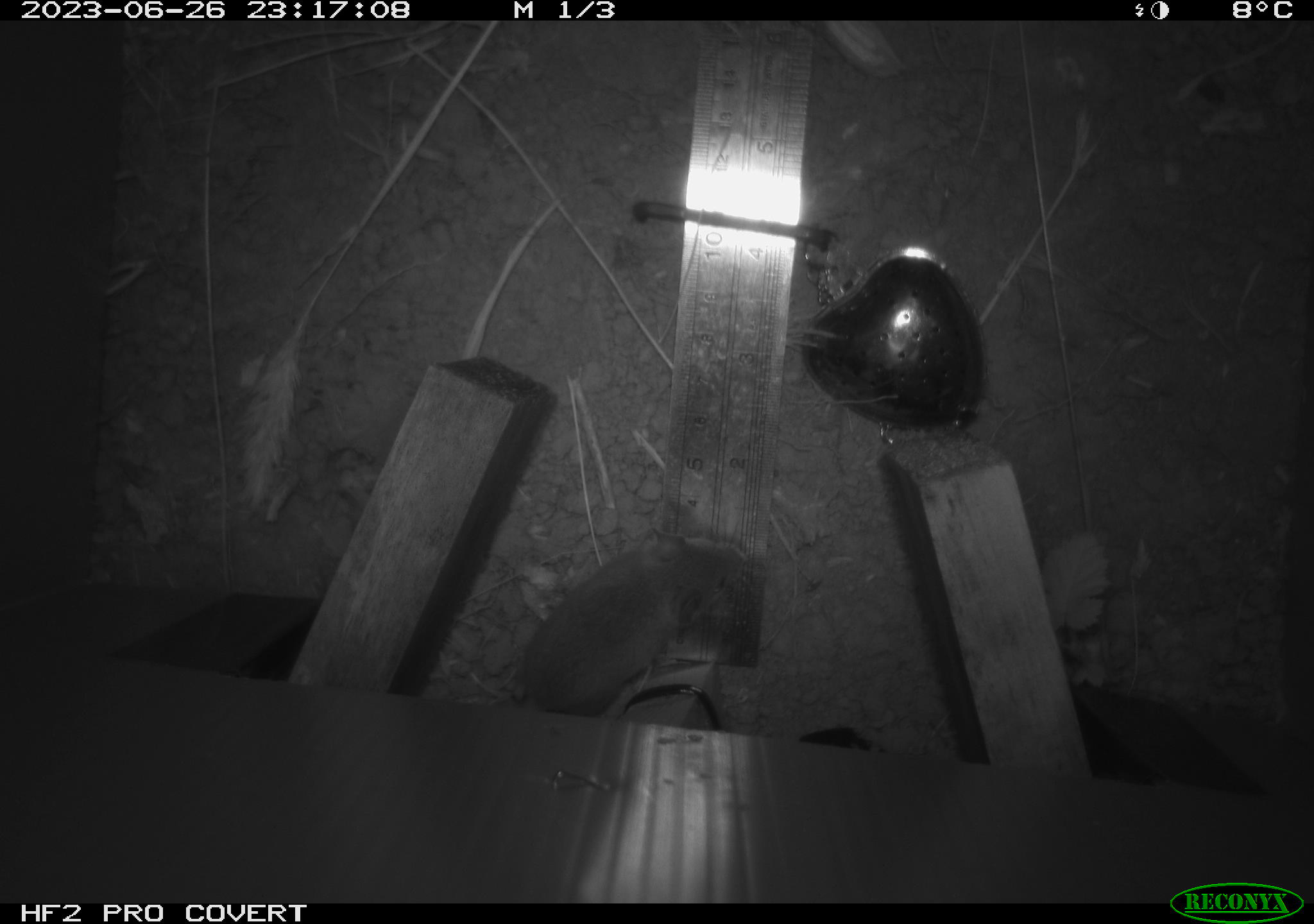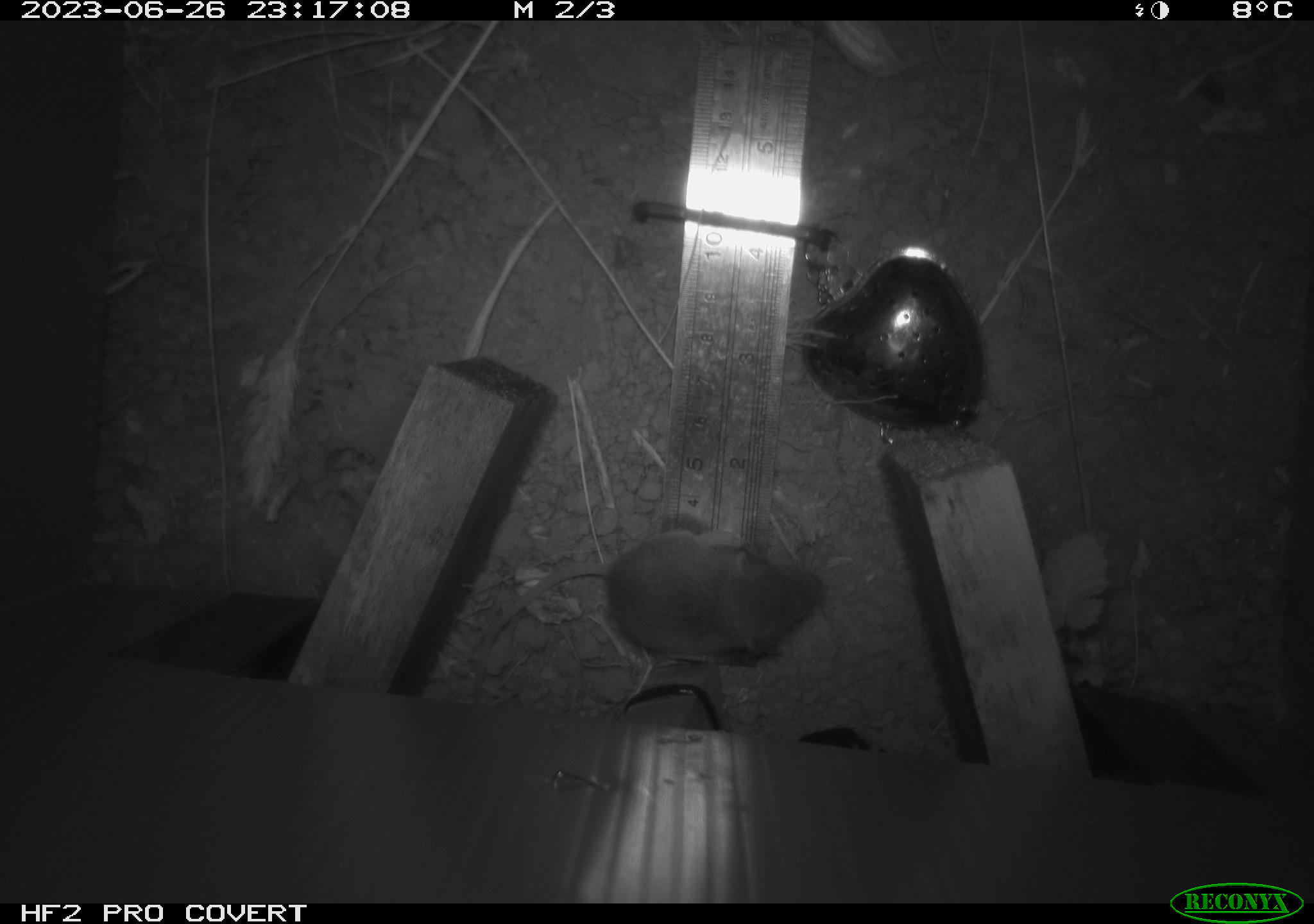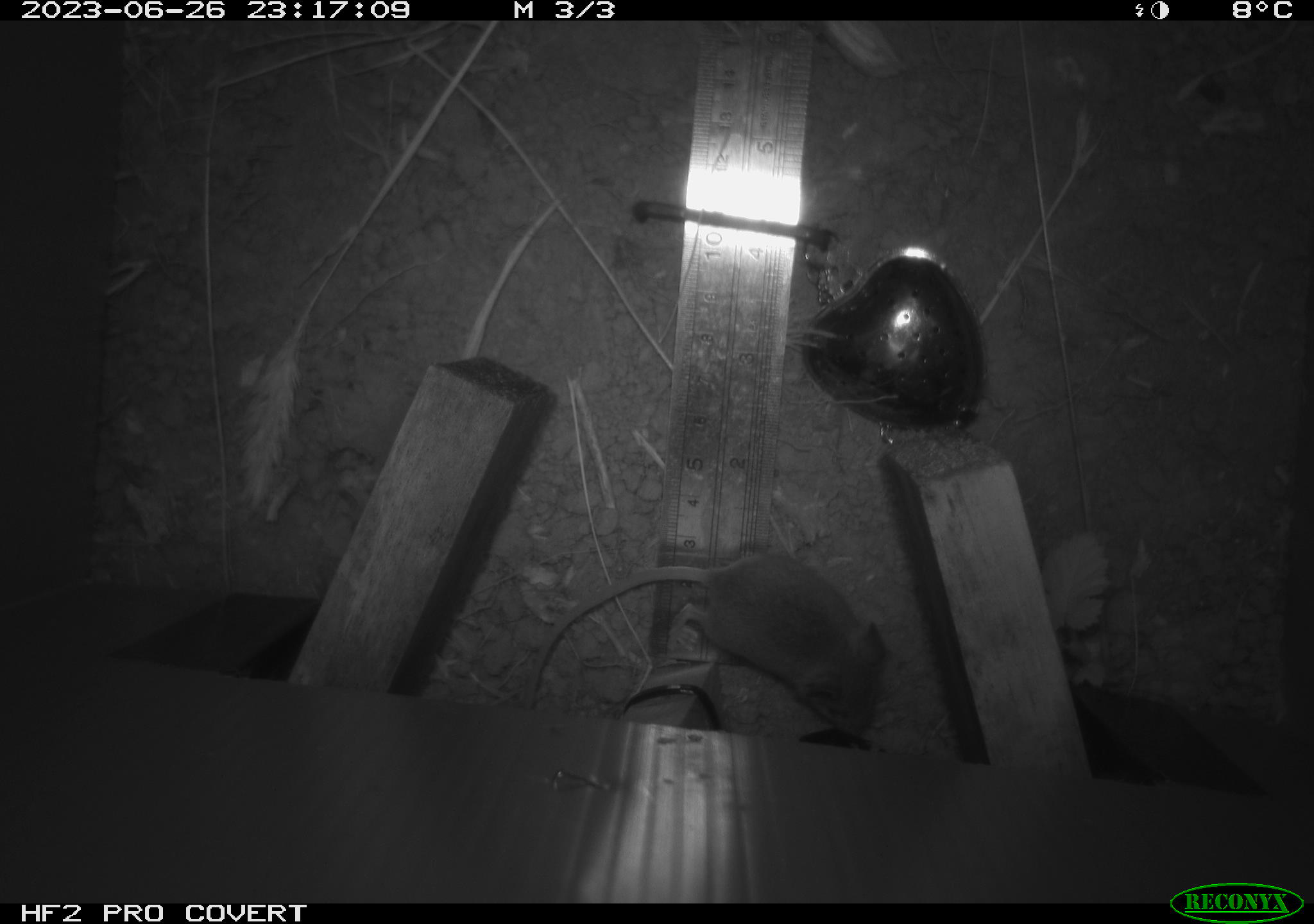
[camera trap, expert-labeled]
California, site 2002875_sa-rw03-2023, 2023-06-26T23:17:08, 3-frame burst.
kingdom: Animalia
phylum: Chordata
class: Mammalia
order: Rodentia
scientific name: Rodentia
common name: mouse species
Mouse species (Rodentia).